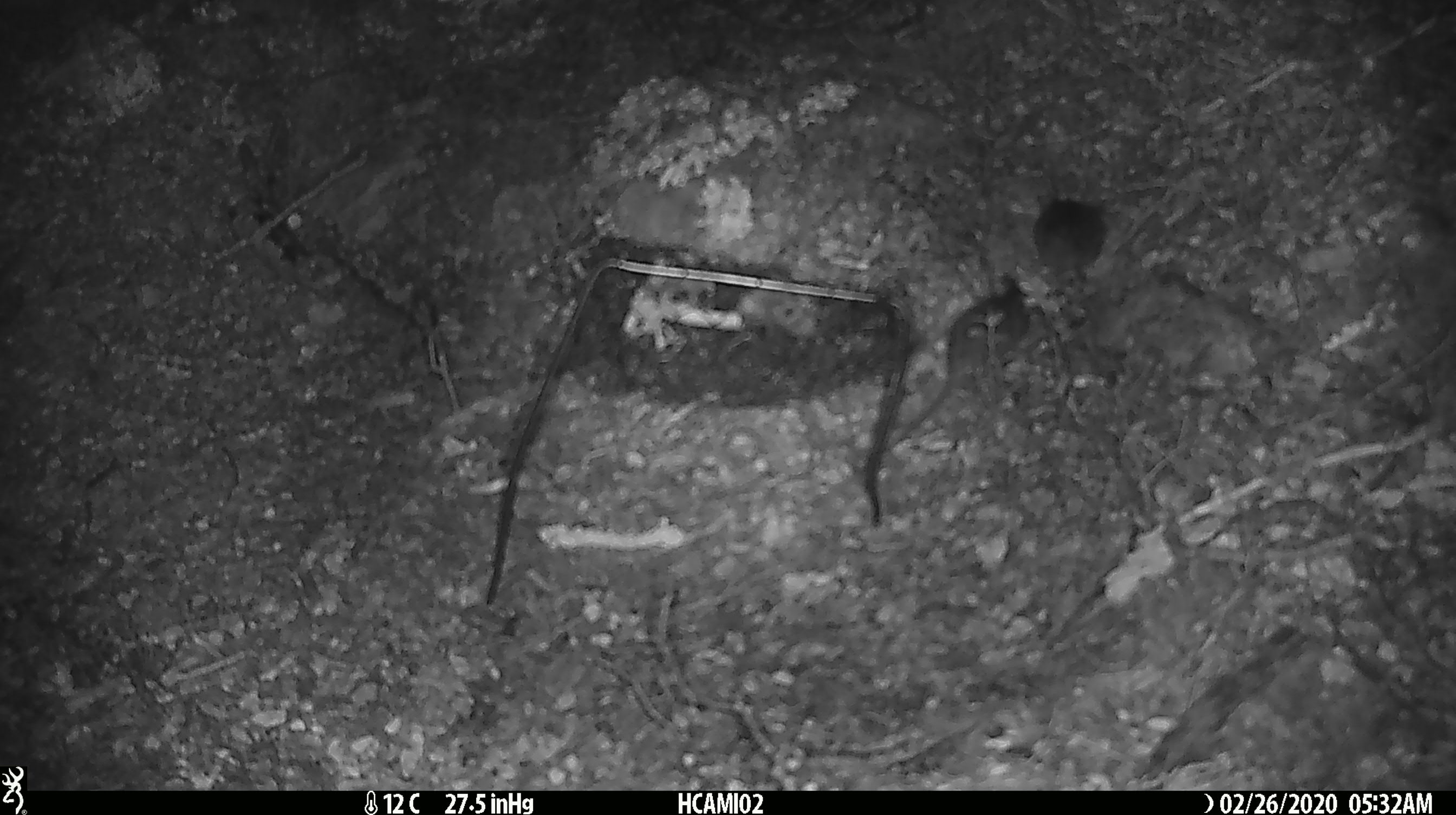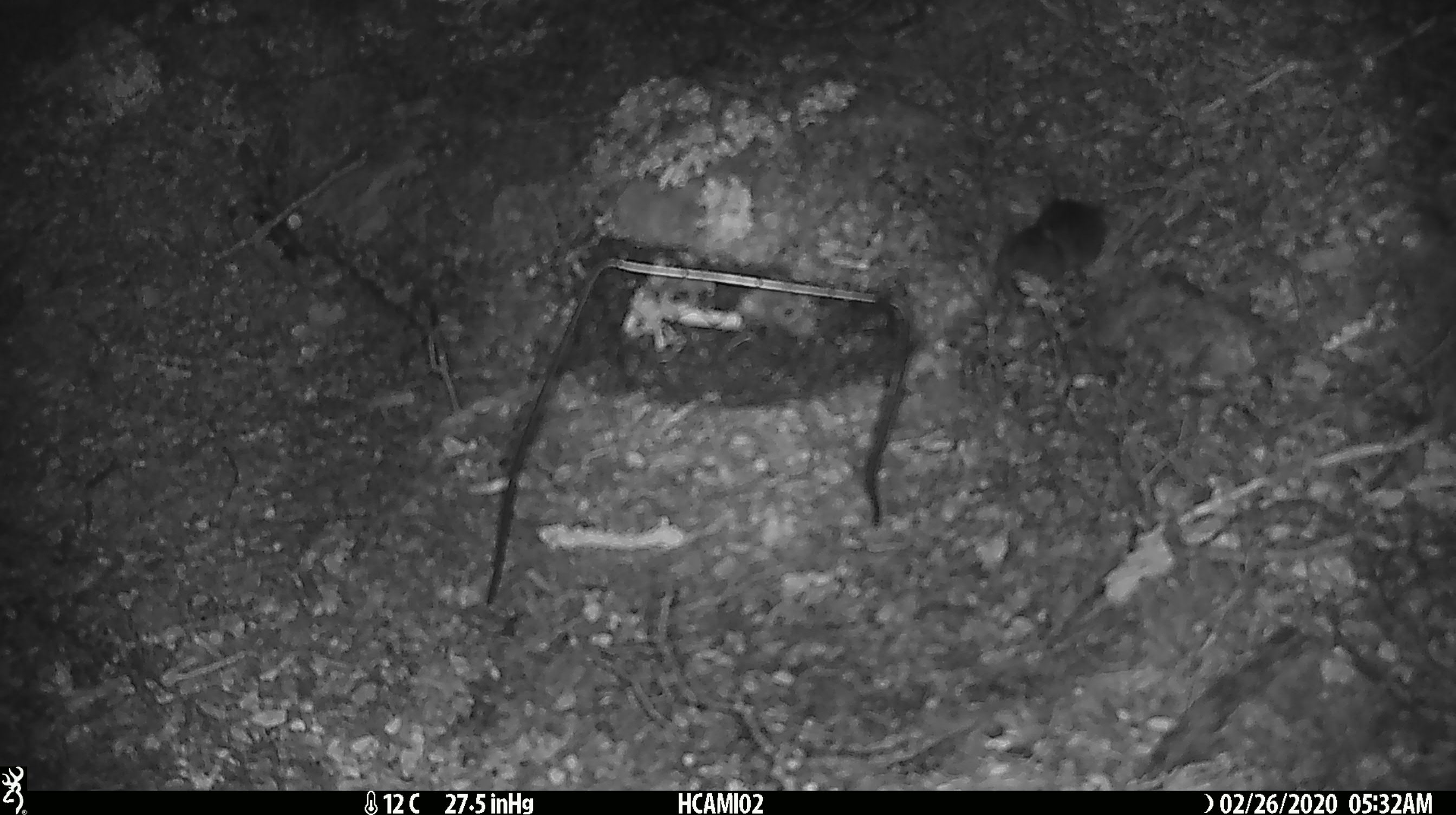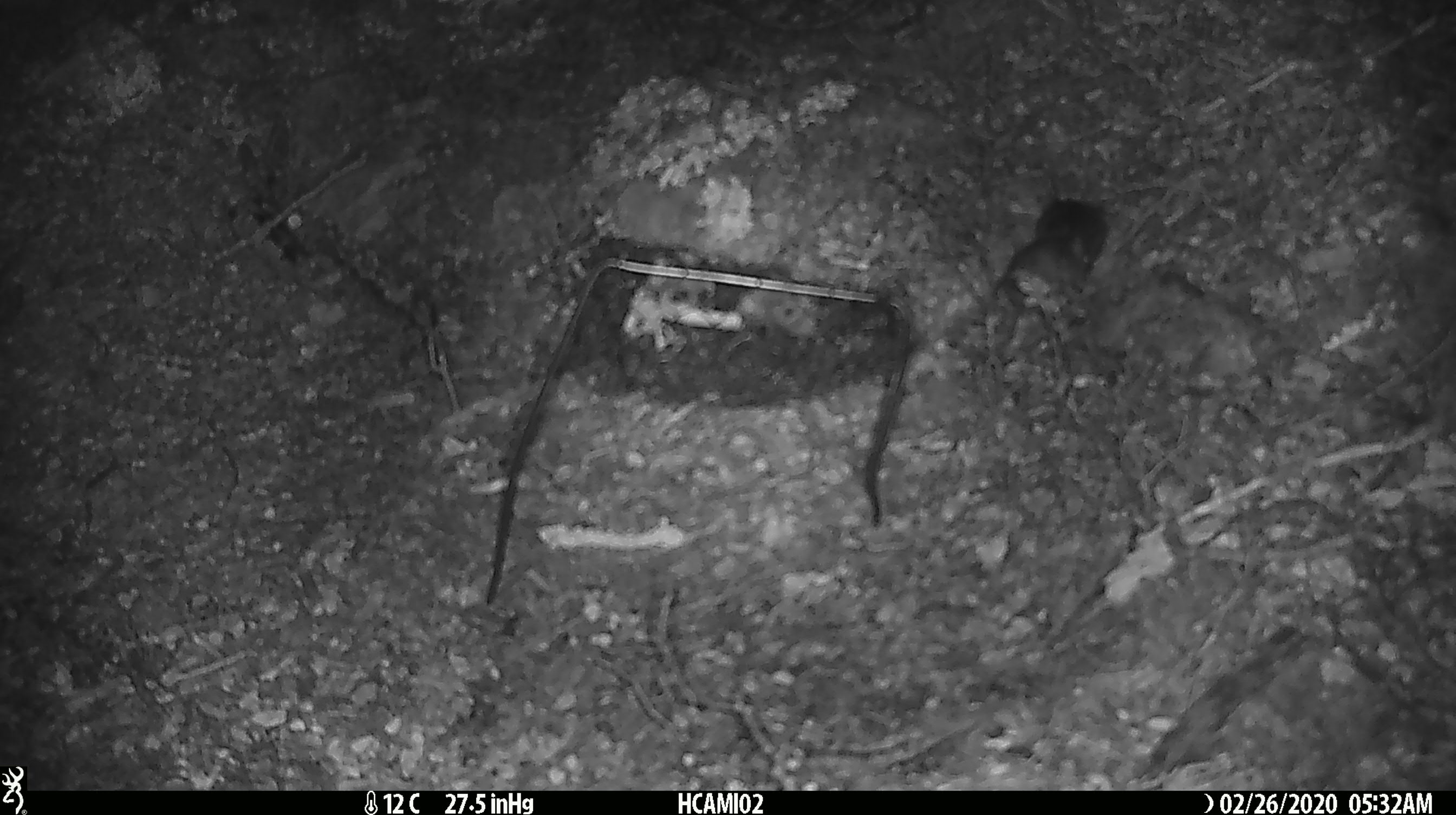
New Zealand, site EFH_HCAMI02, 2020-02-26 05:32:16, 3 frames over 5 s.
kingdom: Animalia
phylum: Chordata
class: Mammalia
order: Rodentia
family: Muridae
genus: Mus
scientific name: Mus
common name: mouse